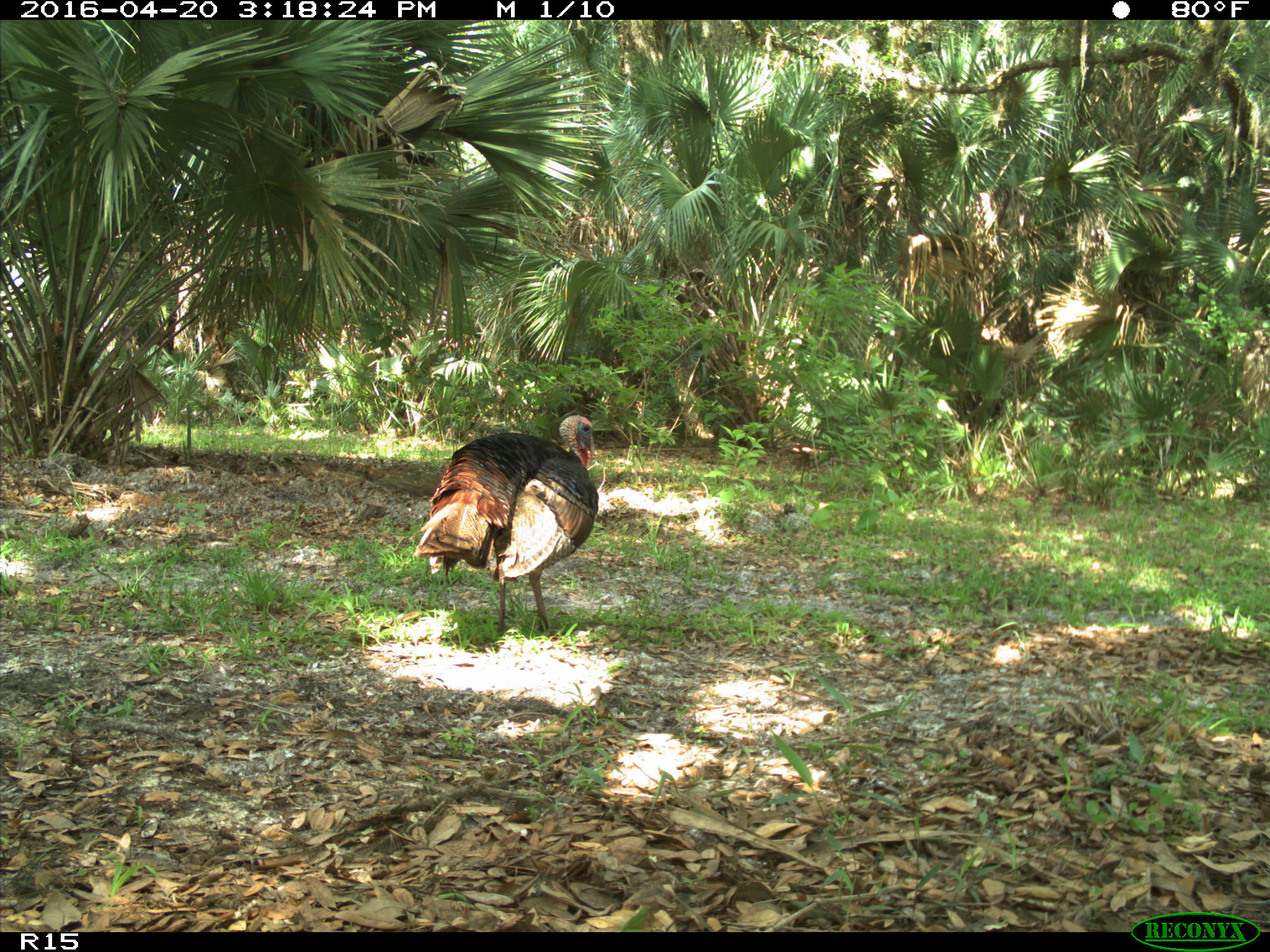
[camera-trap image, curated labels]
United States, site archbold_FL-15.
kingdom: Animalia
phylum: Chordata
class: Aves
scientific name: Aves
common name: birds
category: unidentified bird